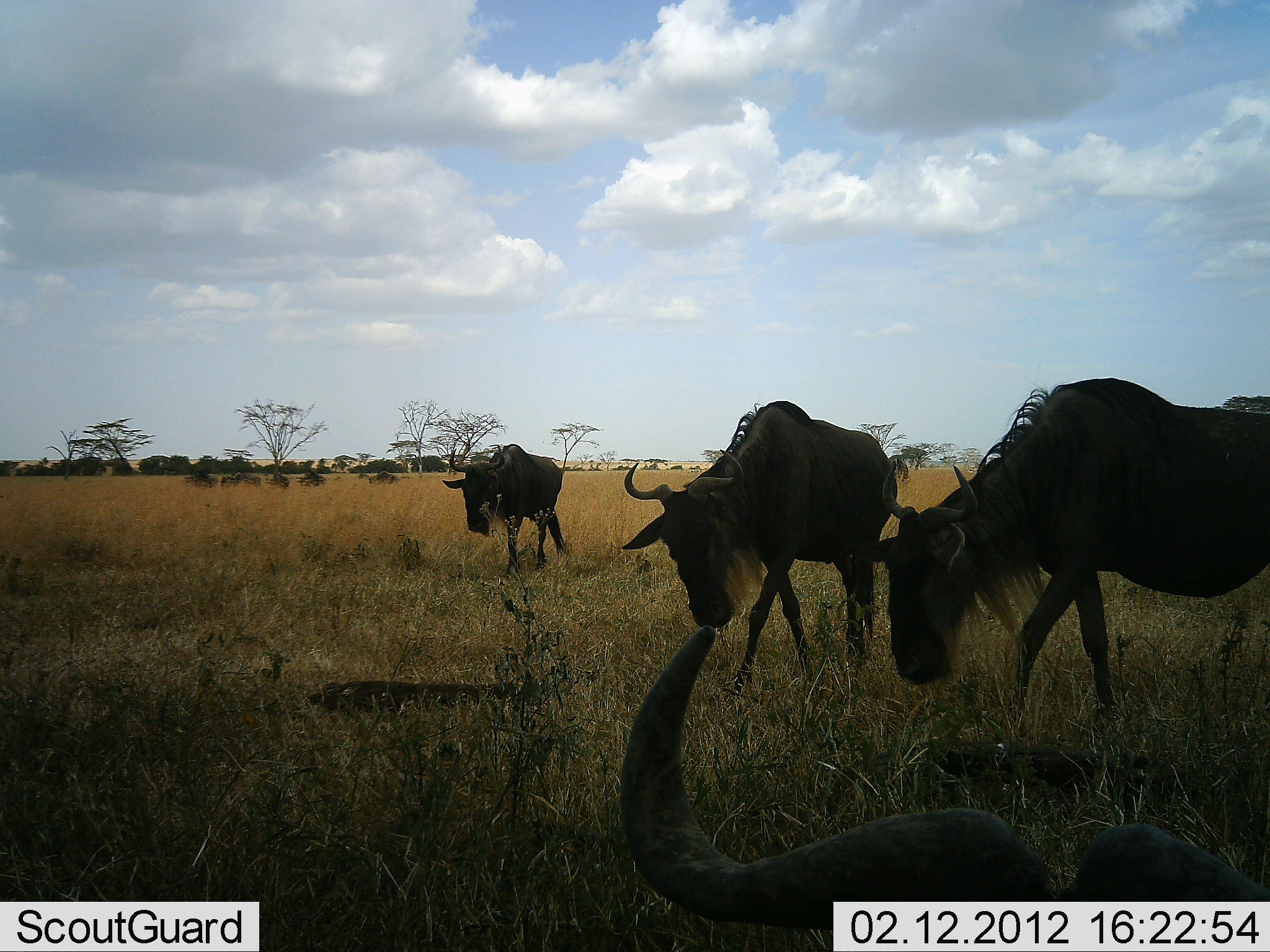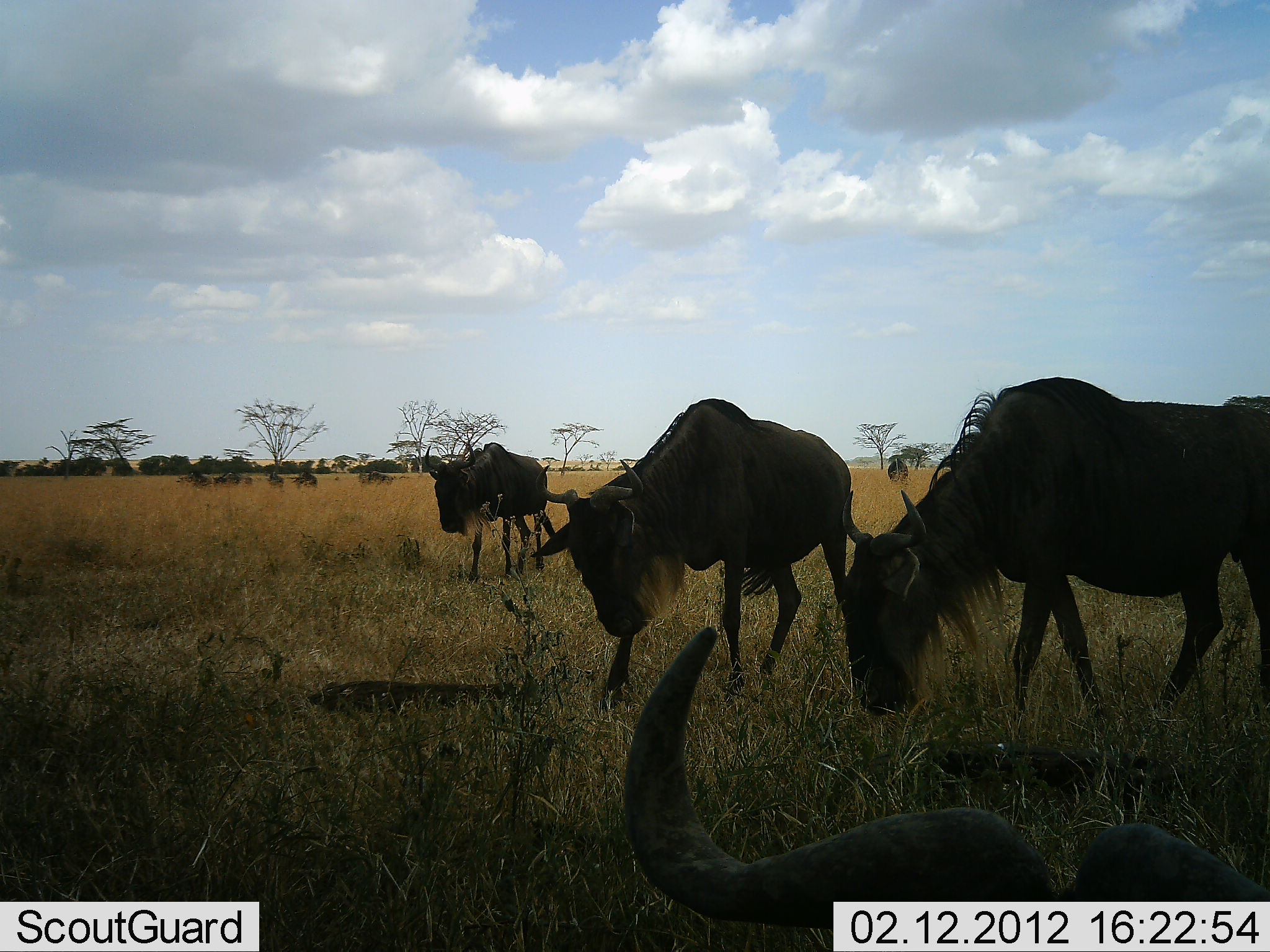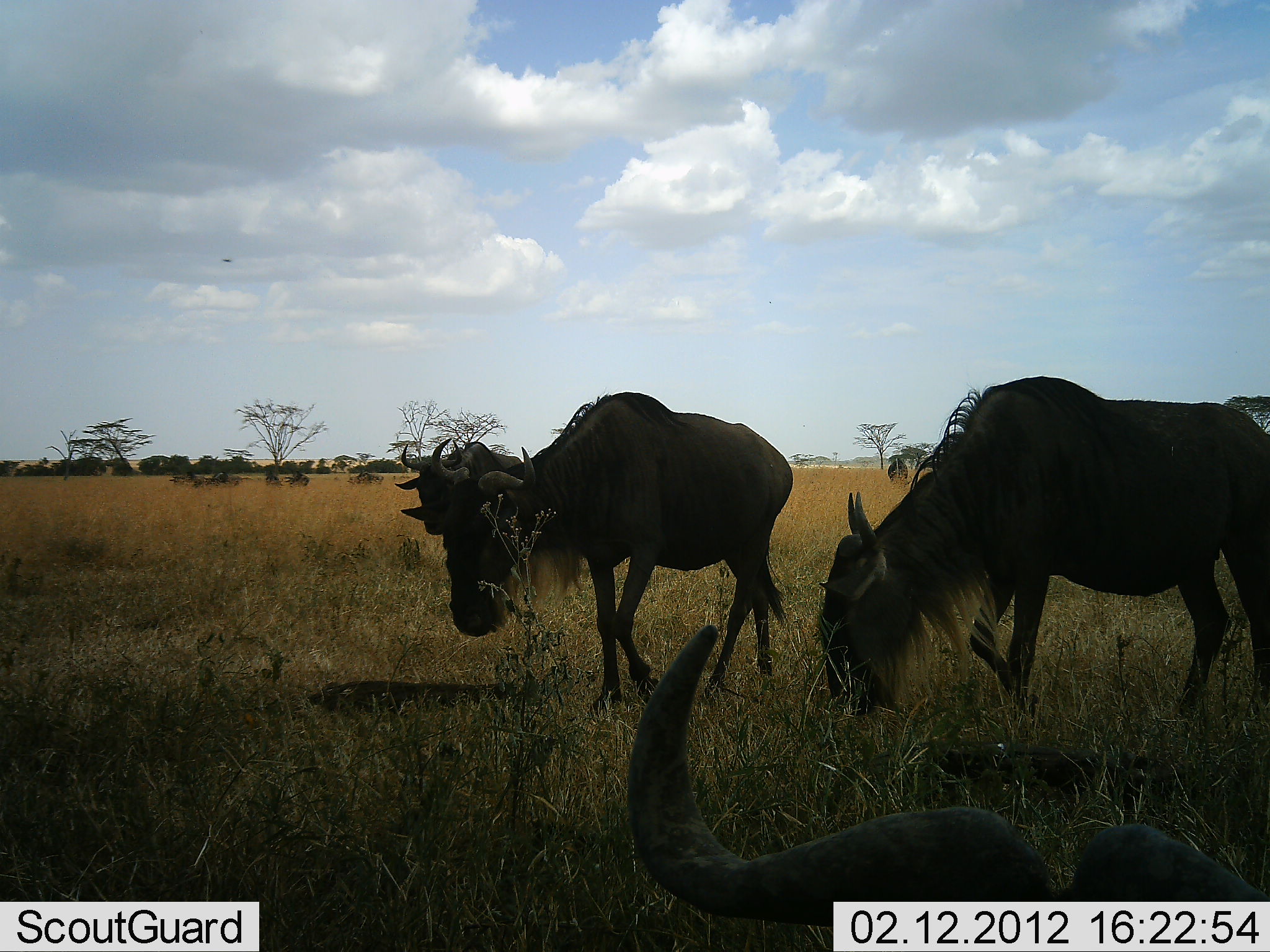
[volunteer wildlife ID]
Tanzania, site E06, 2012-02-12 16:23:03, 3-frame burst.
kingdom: Animalia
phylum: Chordata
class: Mammalia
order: Artiodactyla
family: Bovidae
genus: Connochaetes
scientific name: Connochaetes taurinus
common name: blue wildebeest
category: wildebeest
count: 11-50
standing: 36%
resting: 43%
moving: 79%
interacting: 0%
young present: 7%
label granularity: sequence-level